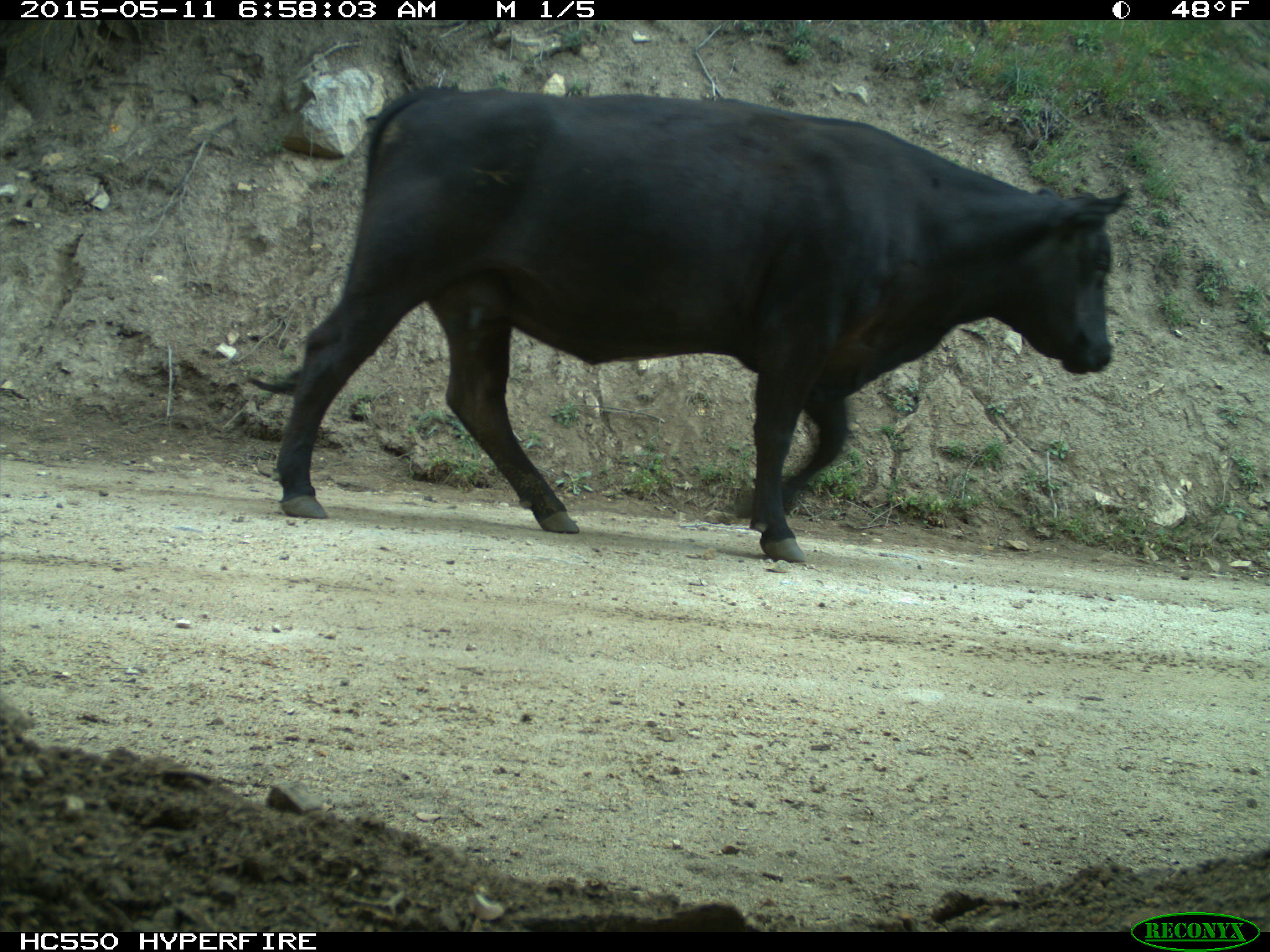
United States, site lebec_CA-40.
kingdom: Animalia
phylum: Chordata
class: Mammalia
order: Artiodactyla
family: Bovidae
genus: Bos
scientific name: Bos taurus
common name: domestic cow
Bos taurus (domestic cow).